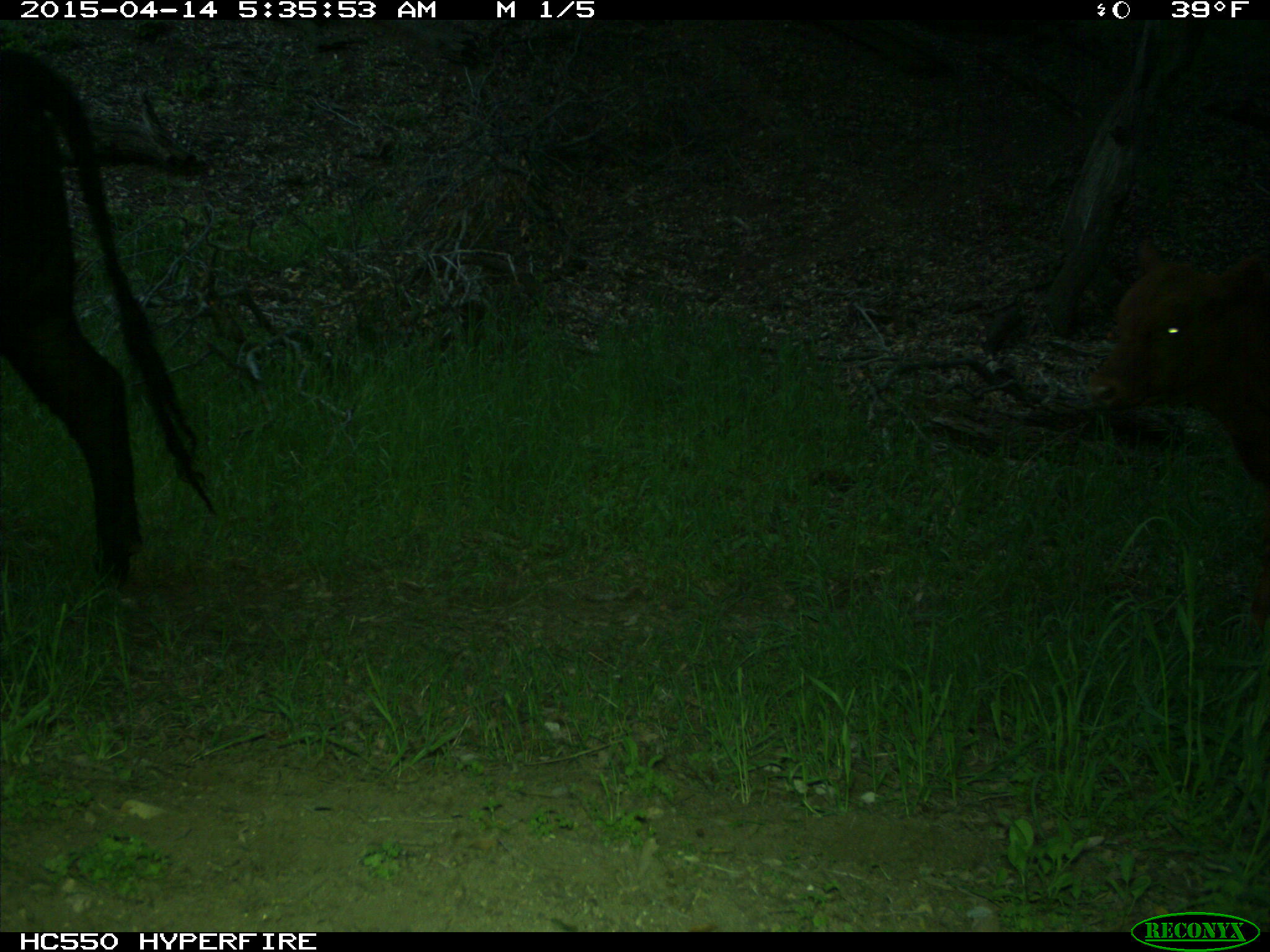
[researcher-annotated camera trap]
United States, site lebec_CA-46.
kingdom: Animalia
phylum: Chordata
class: Mammalia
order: Artiodactyla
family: Bovidae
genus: Bos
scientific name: Bos taurus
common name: domestic cow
Bos taurus (domestic cow).